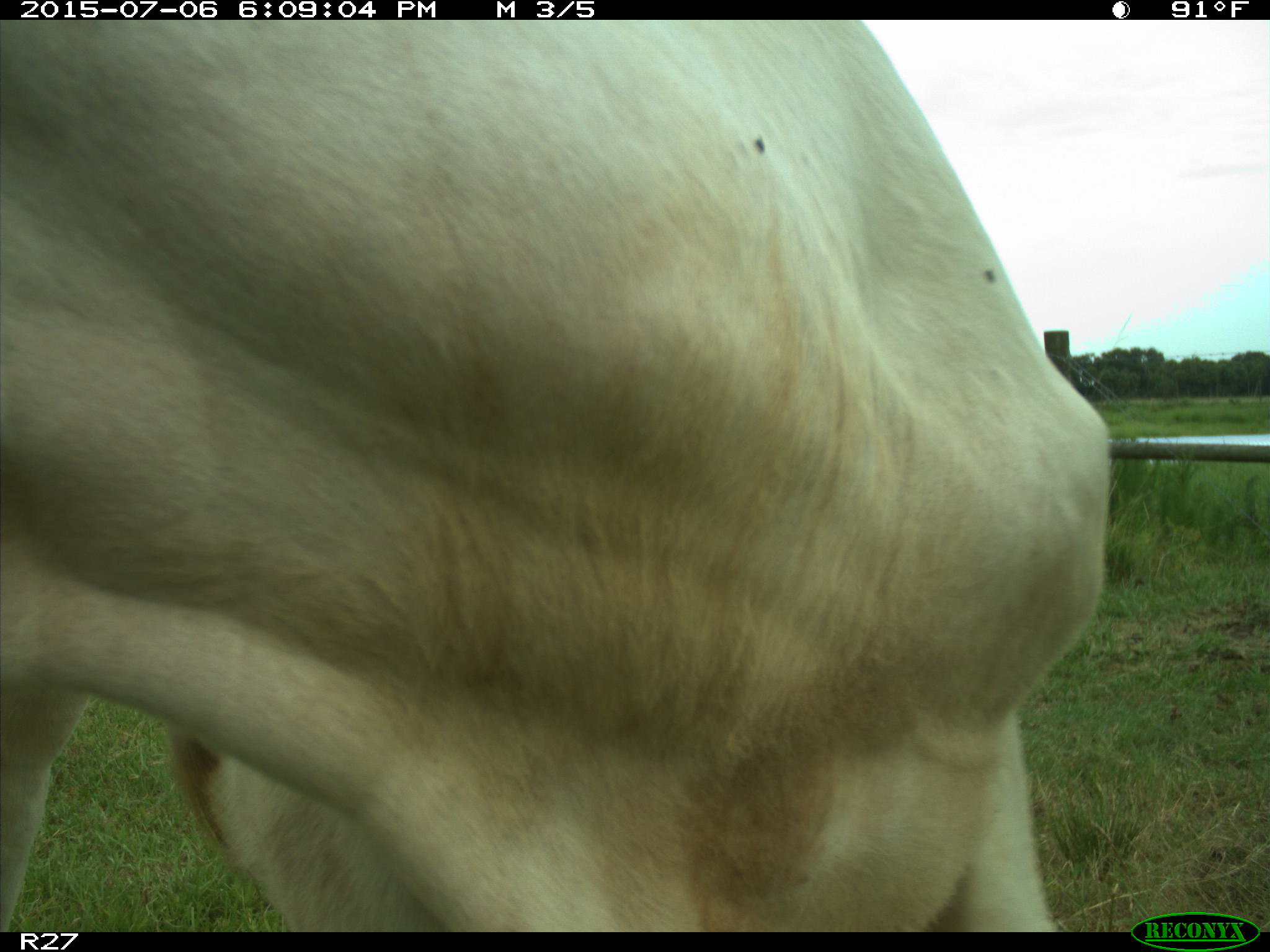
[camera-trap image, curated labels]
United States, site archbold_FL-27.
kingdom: Animalia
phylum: Chordata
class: Mammalia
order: Artiodactyla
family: Bovidae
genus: Bos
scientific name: Bos taurus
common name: domestic cow